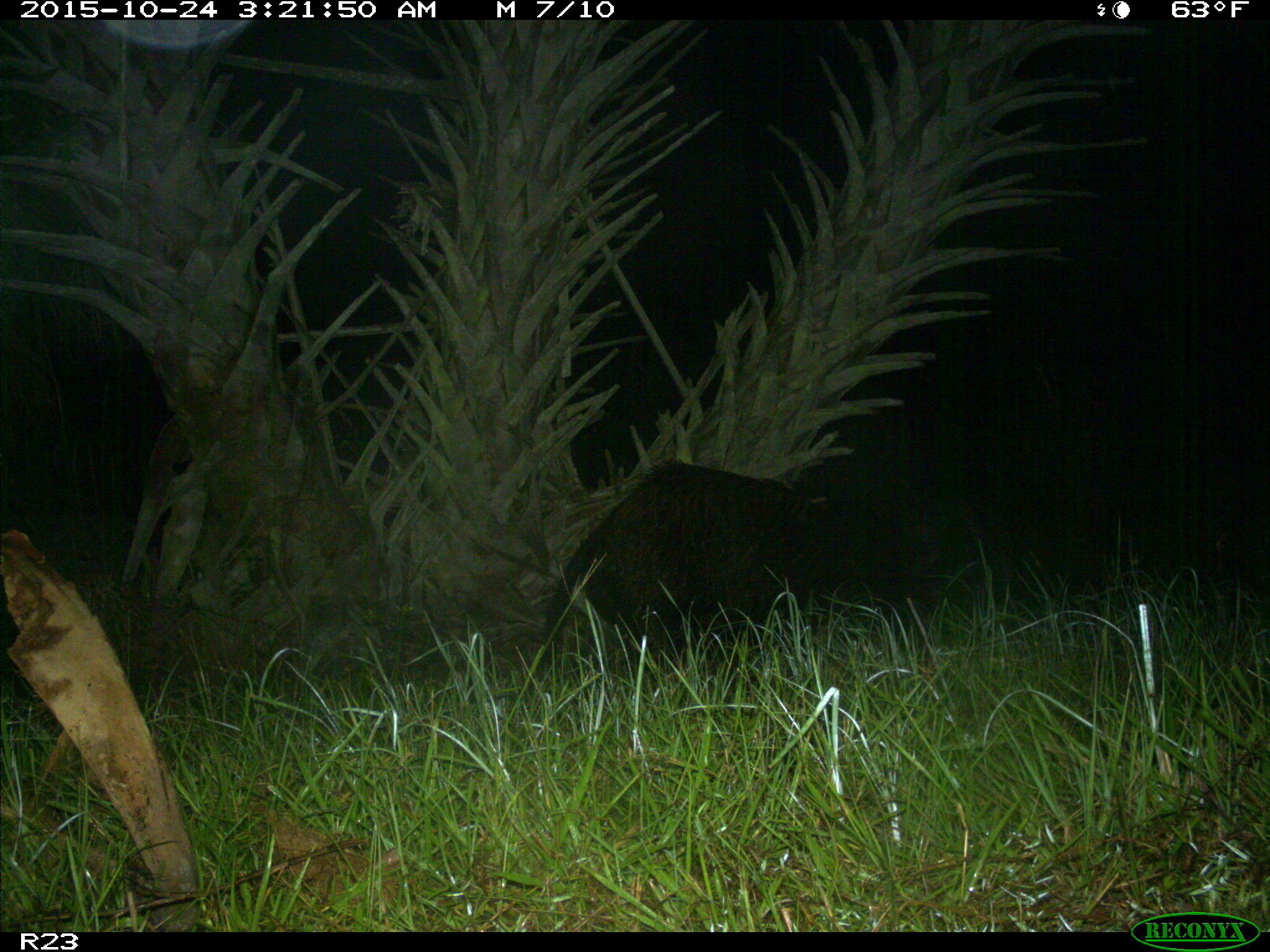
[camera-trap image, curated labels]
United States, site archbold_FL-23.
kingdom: Animalia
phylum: Chordata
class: Mammalia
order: Artiodactyla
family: Suidae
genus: Sus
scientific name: Sus scrofa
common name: wild boar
Sus scrofa (wild boar).